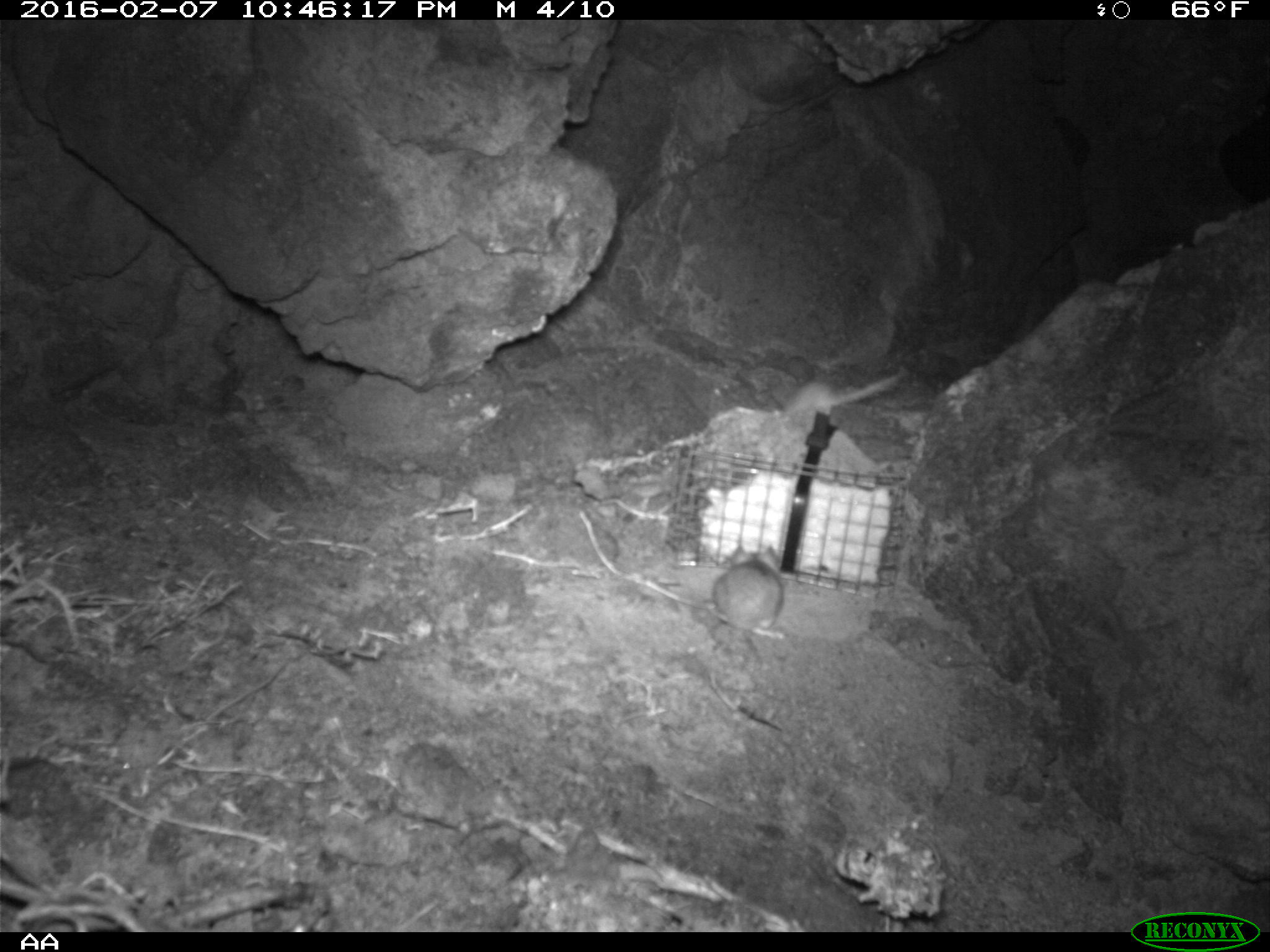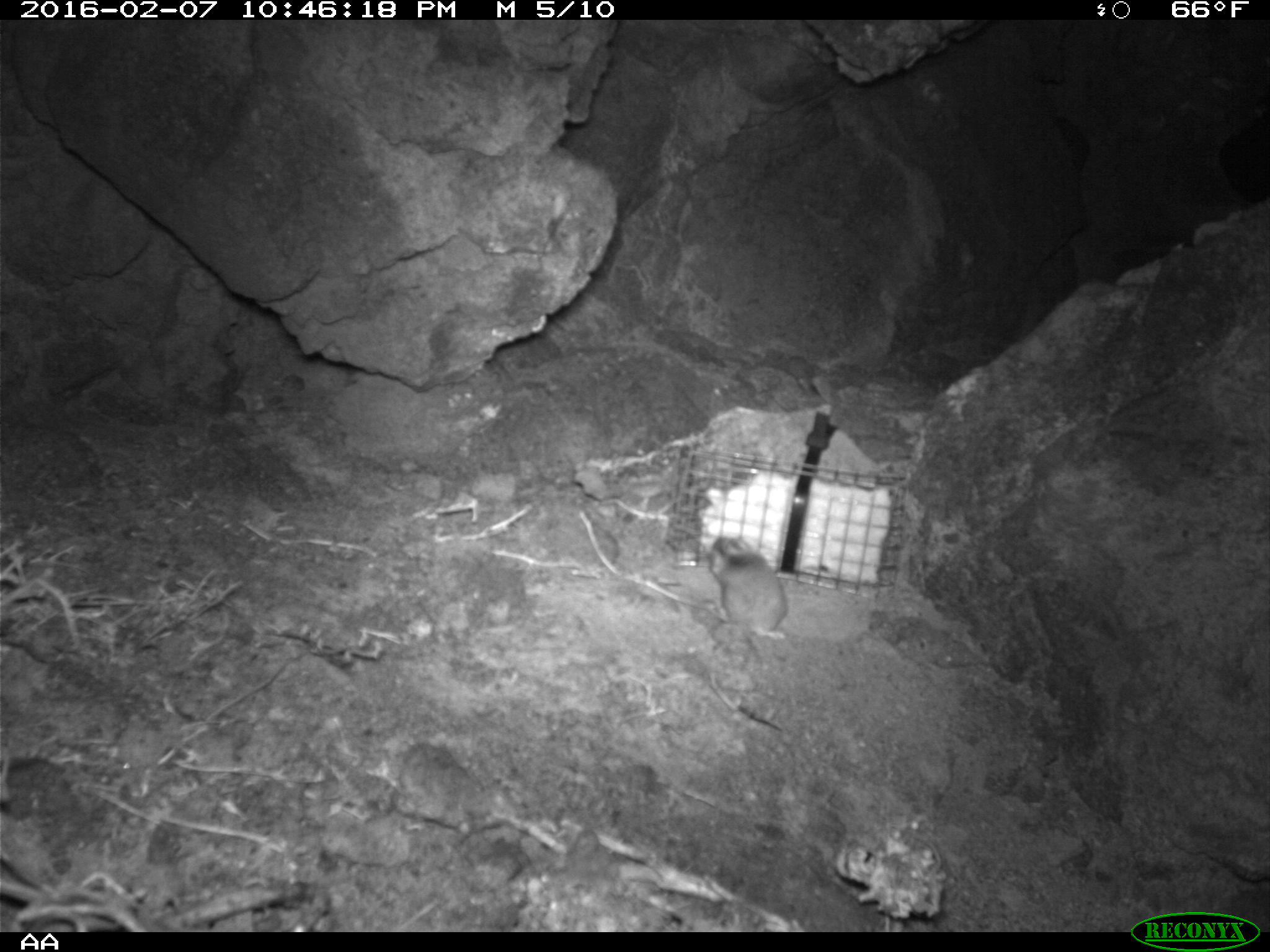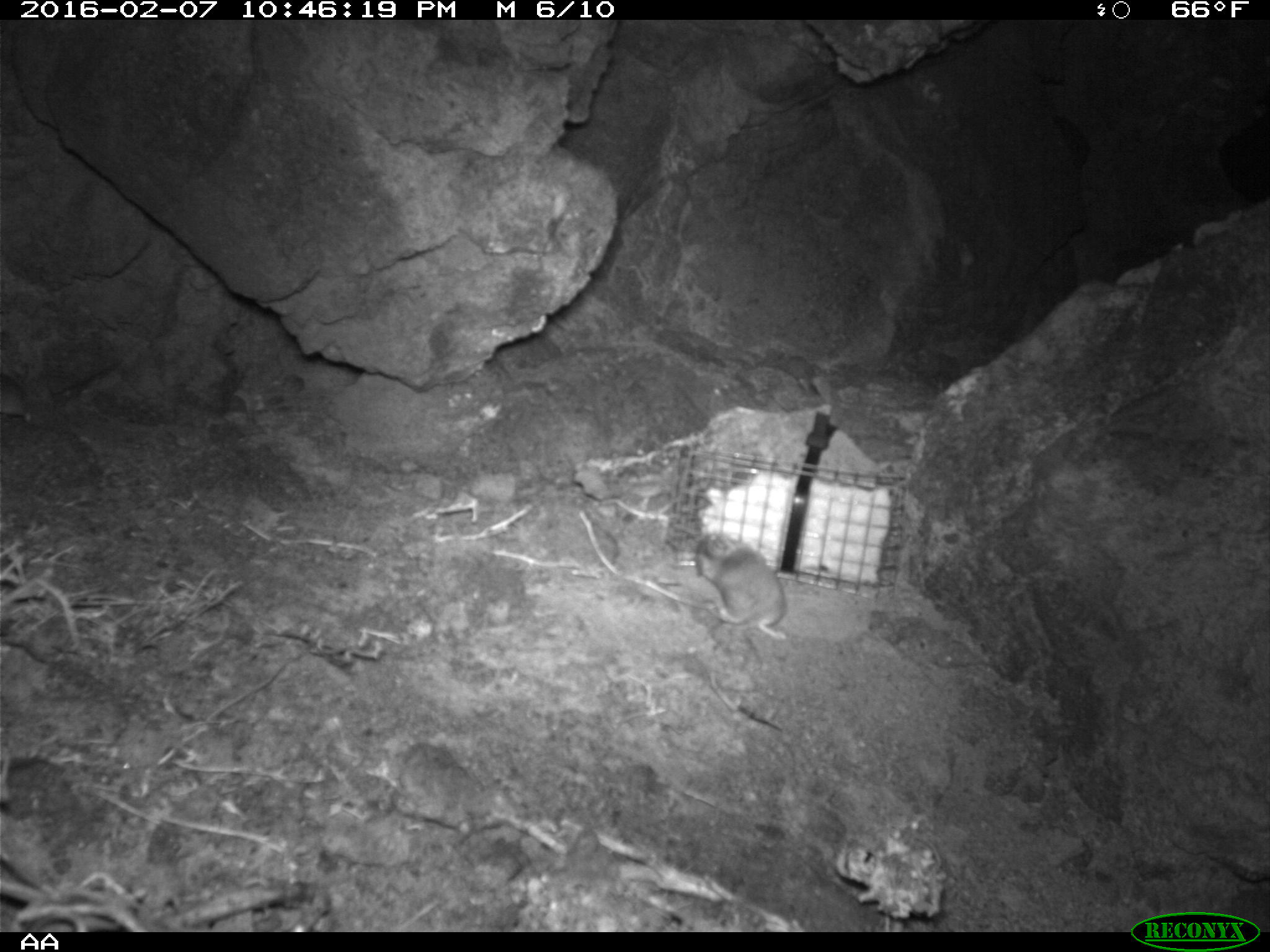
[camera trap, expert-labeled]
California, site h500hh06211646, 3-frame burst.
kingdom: Animalia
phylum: Chordata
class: Mammalia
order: Rodentia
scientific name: Rodentia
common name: rodent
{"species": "rodent (Rodentia)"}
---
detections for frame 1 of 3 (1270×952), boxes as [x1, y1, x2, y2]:
rodent: [712, 543, 783, 641]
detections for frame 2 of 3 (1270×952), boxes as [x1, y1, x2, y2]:
rodent: [706, 536, 787, 640]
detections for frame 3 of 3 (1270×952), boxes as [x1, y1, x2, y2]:
rodent: [692, 531, 789, 640]